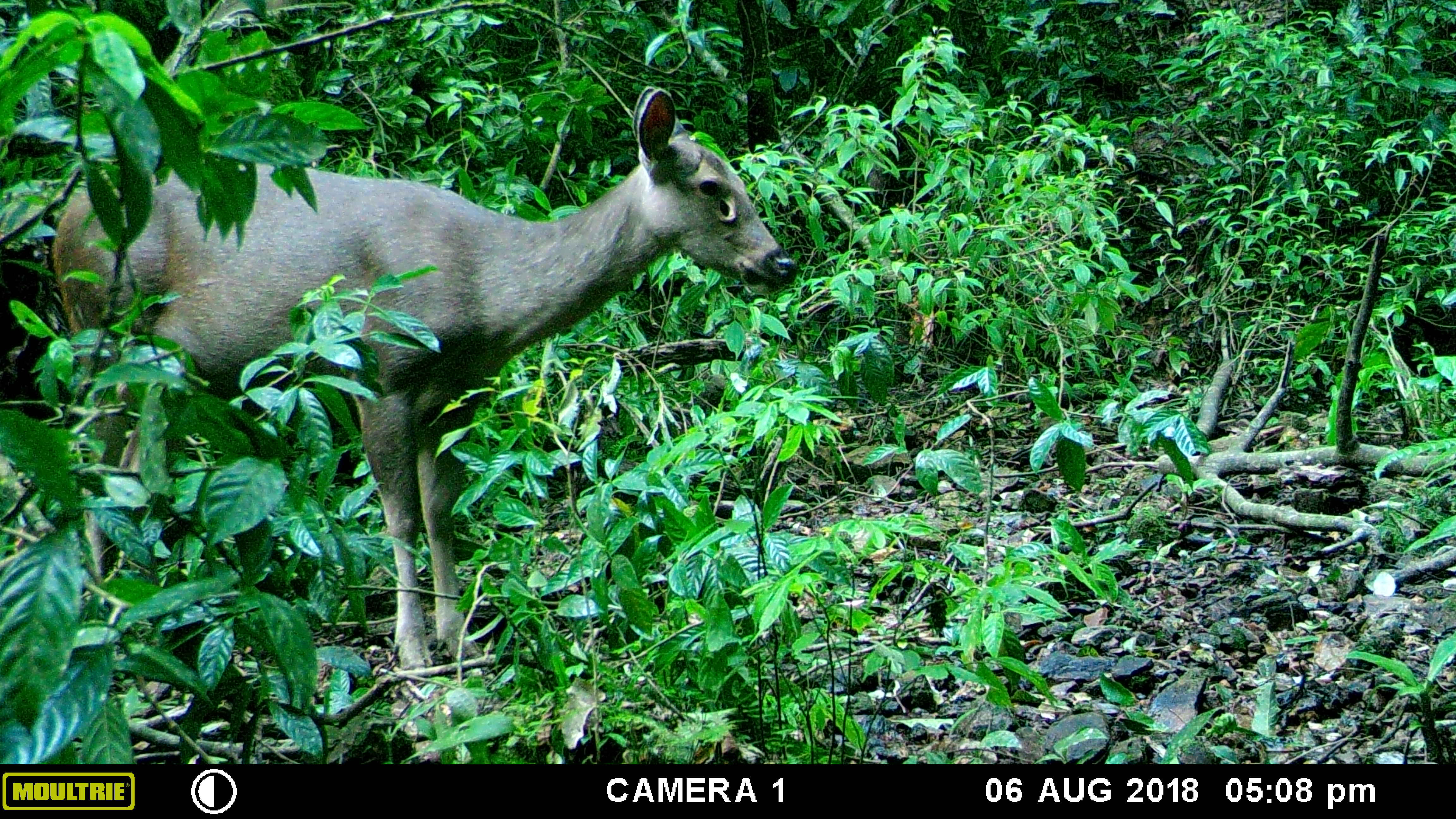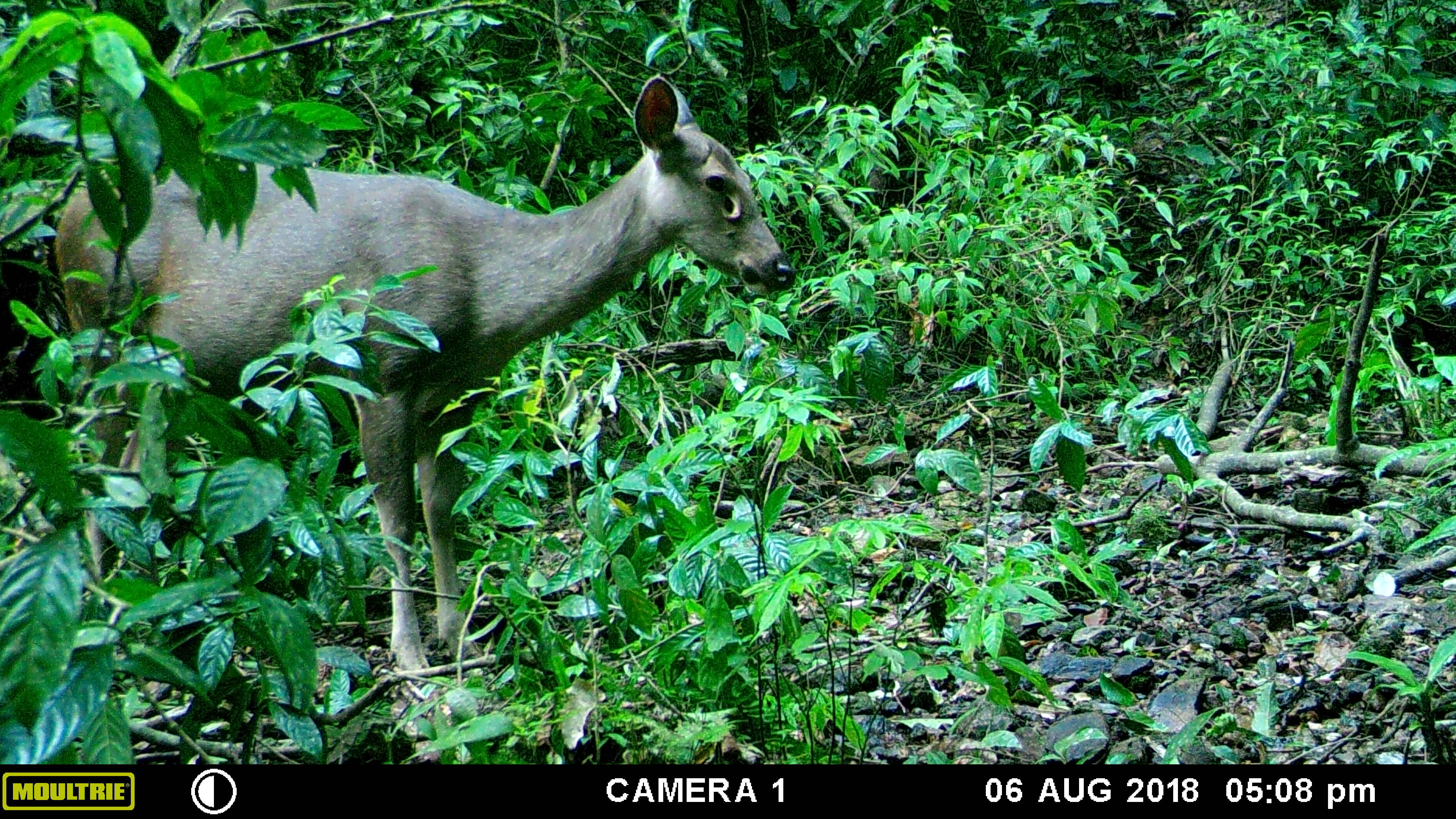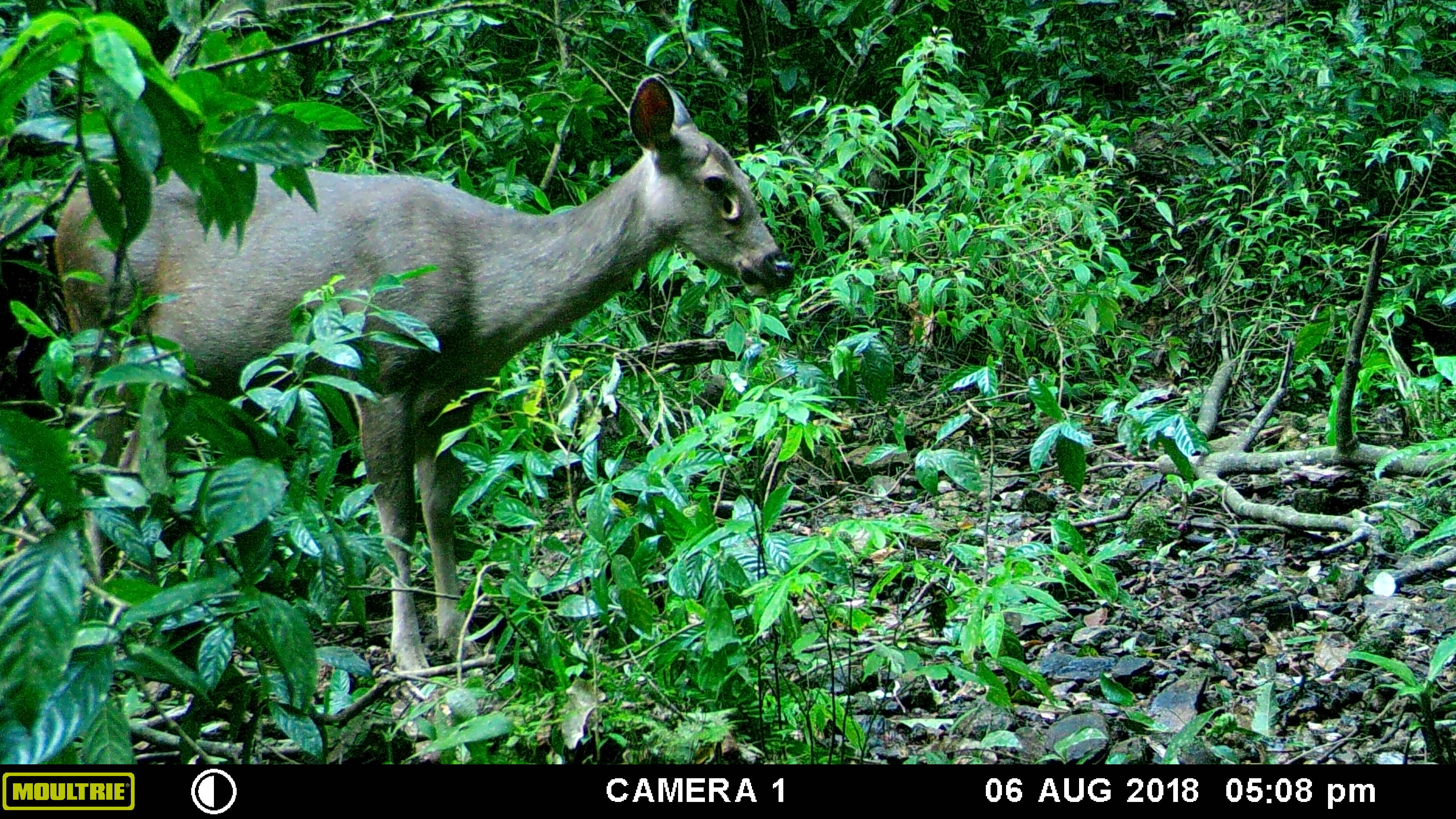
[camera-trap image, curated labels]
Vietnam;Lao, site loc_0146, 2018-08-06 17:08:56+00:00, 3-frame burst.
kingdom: Animalia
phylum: Chordata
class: Mammalia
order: Artiodactyla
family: Cervidae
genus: Rusa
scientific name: Rusa unicolor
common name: sambar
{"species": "sambar (Rusa unicolor)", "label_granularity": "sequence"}